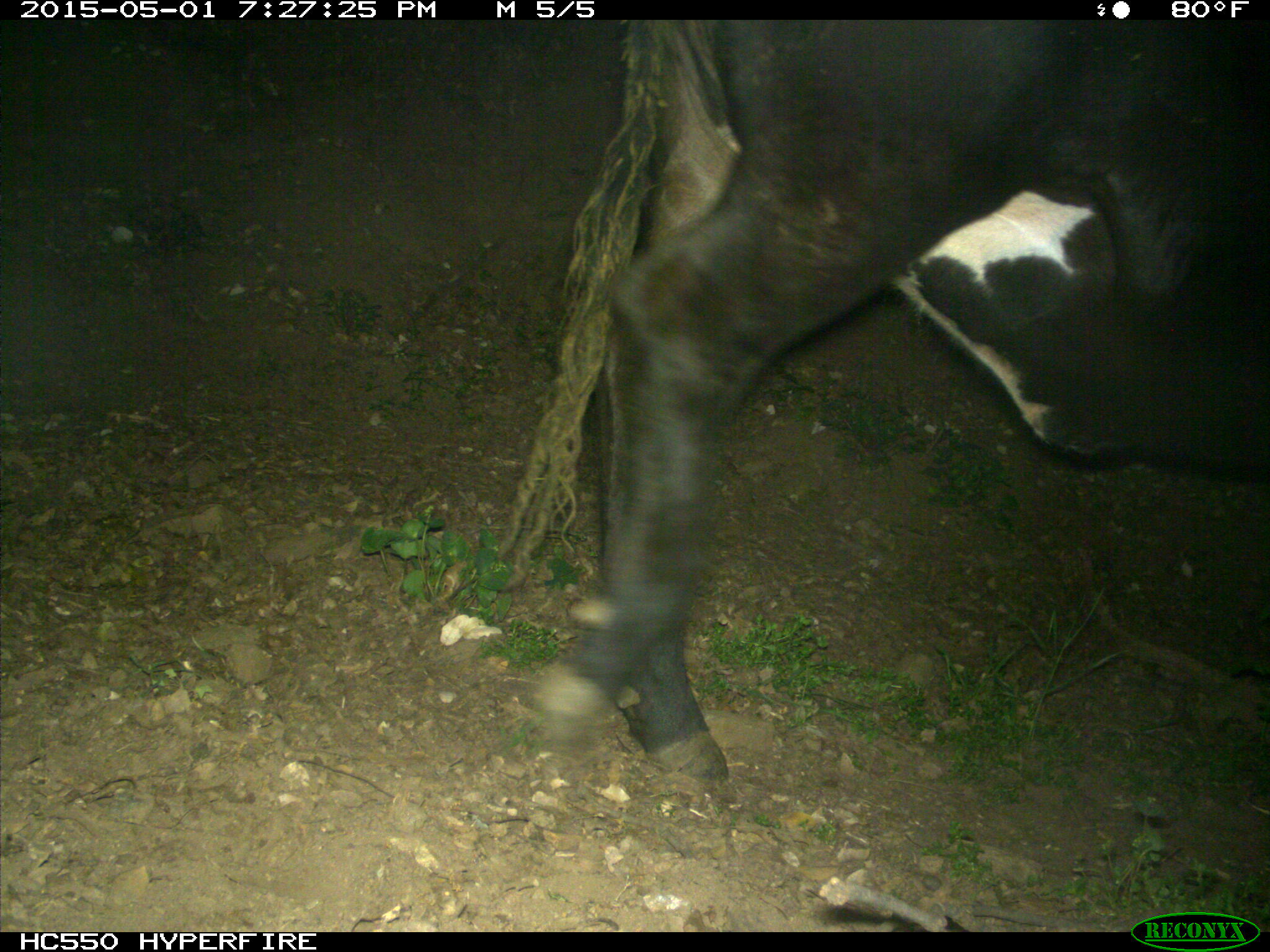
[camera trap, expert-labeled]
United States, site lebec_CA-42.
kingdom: Animalia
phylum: Chordata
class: Mammalia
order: Artiodactyla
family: Bovidae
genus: Bos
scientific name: Bos taurus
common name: domestic cow